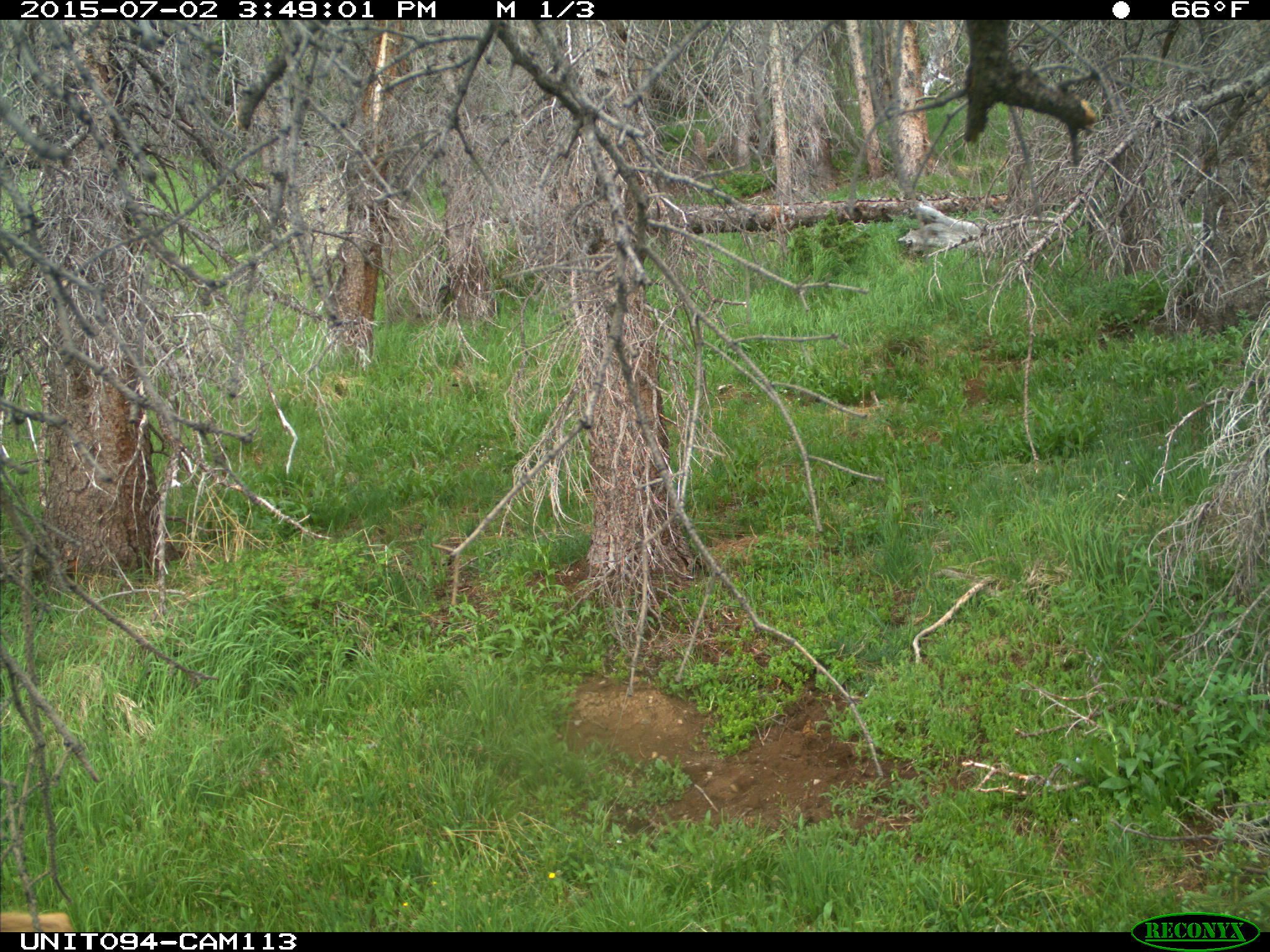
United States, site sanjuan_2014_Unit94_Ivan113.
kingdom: Animalia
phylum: Chordata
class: Mammalia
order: Artiodactyla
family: Cervidae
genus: Odocoileus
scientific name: Odocoileus hemionus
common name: mule deer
Odocoileus hemionus (mule deer).